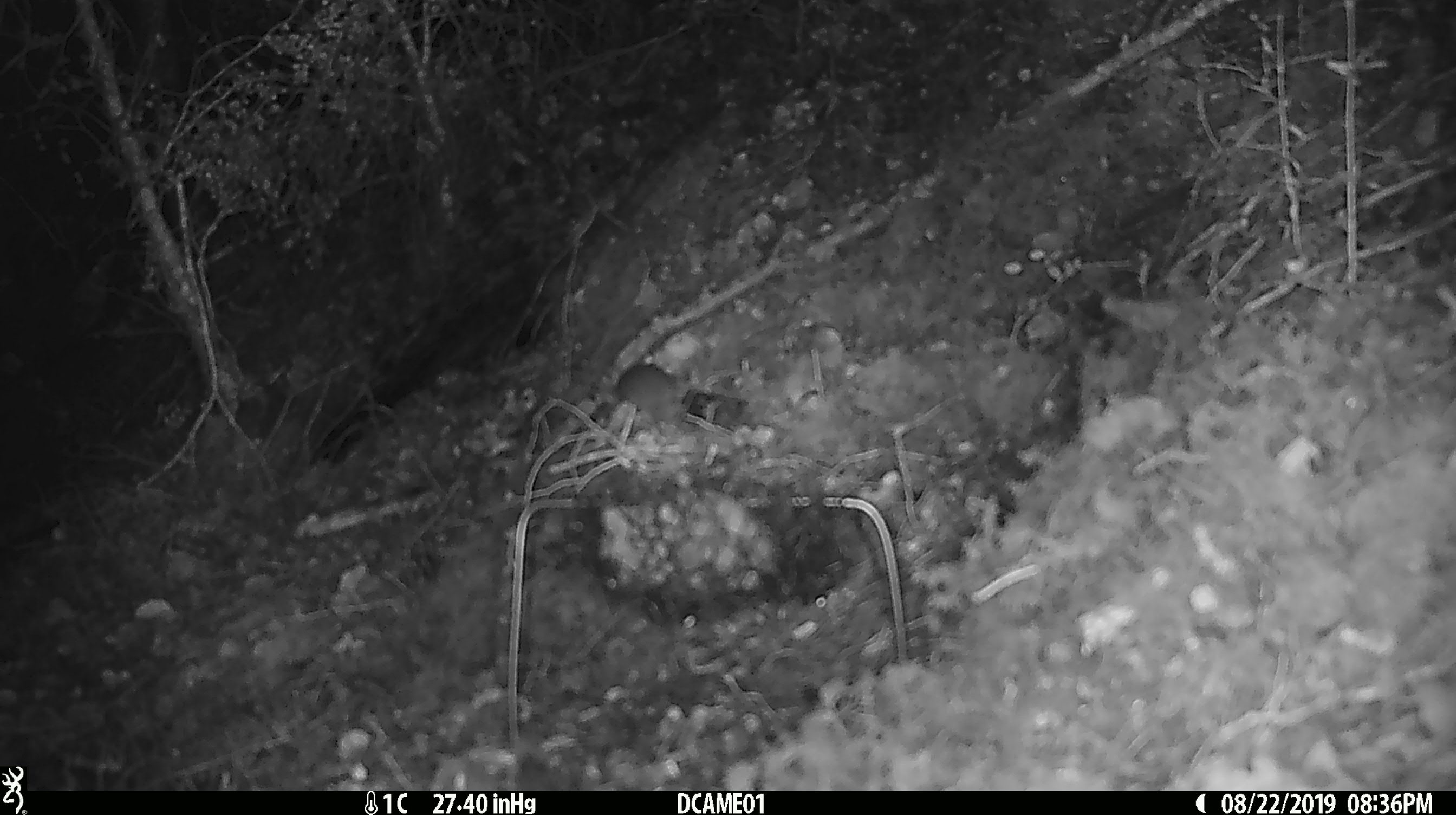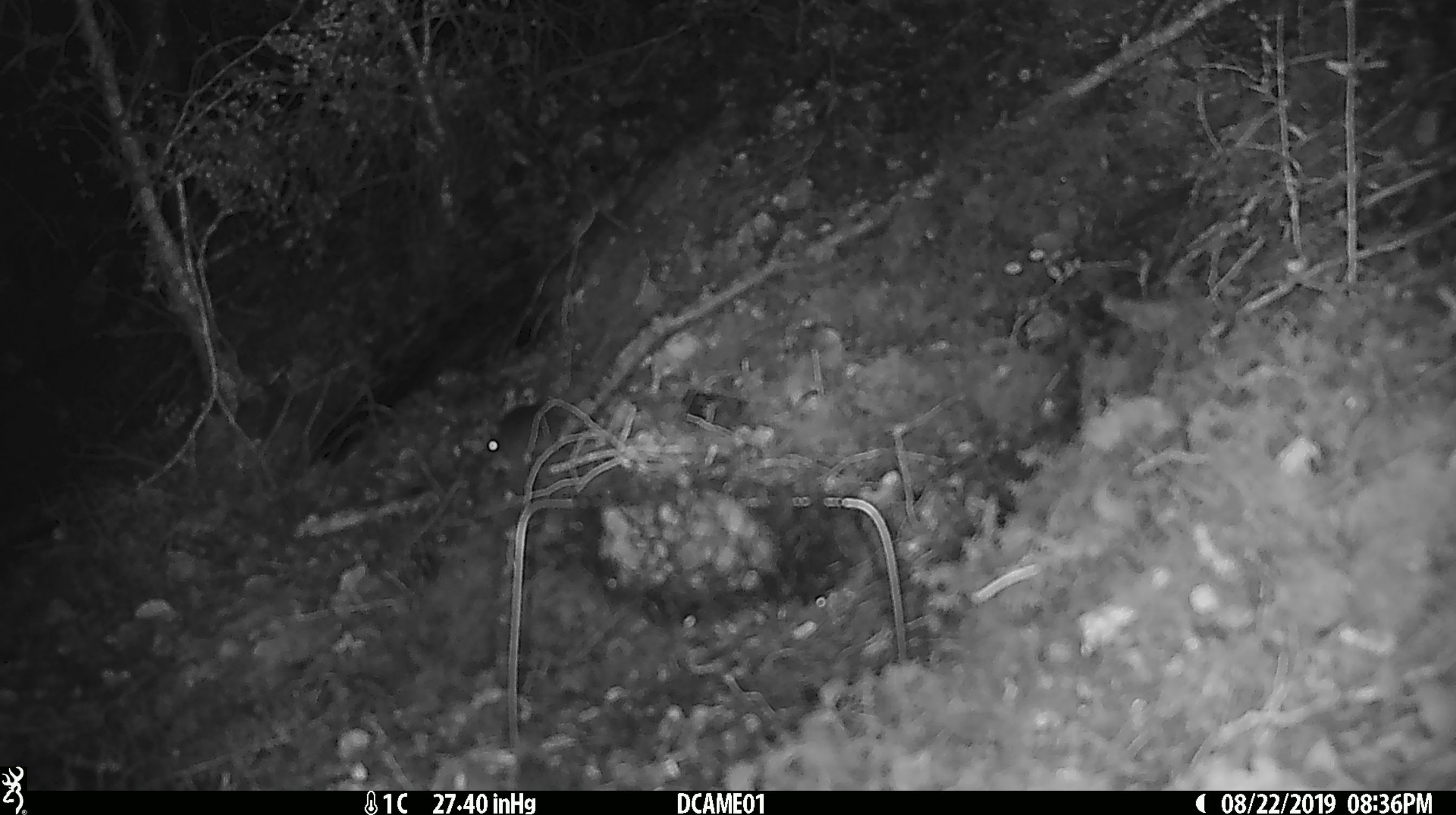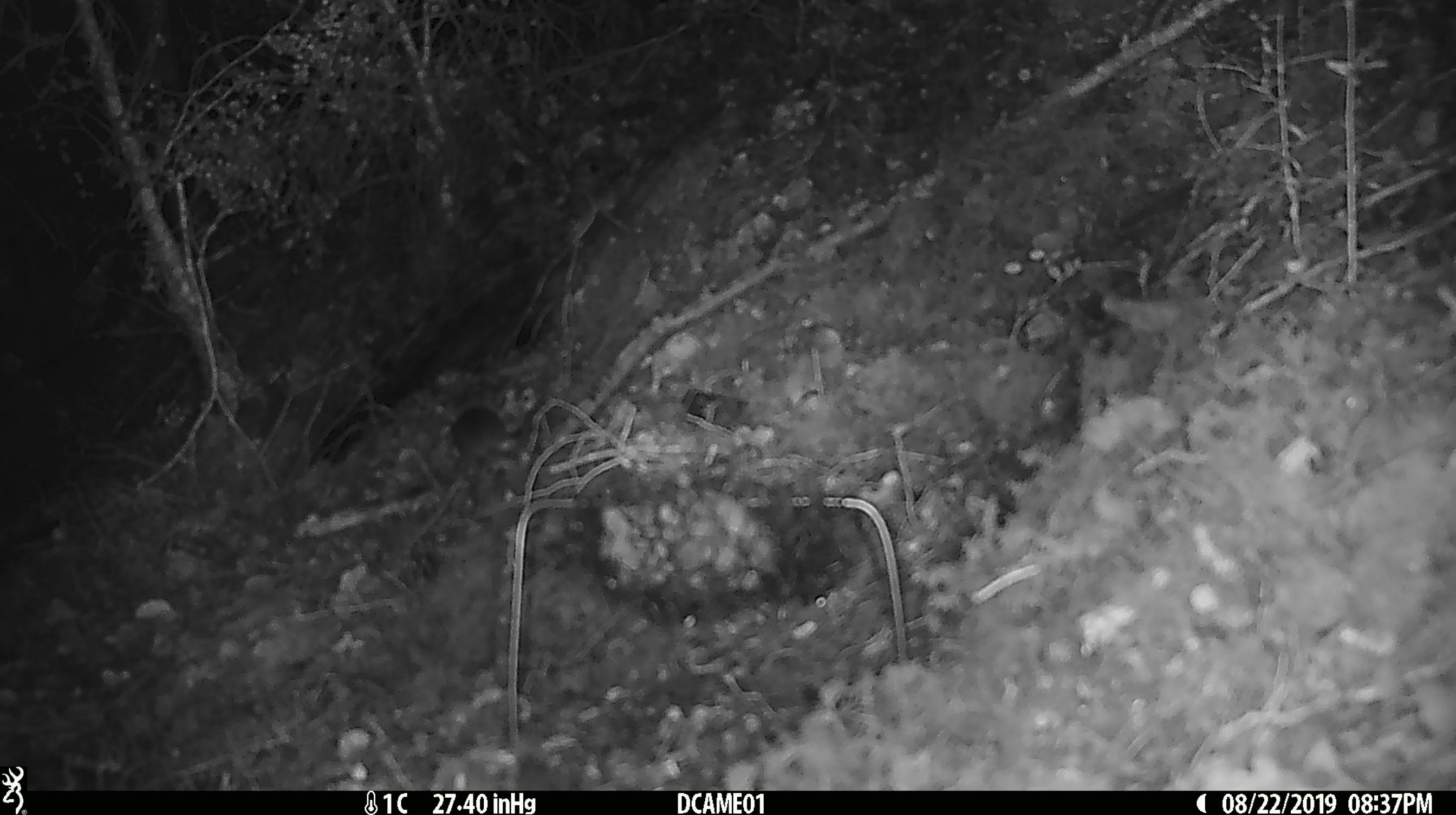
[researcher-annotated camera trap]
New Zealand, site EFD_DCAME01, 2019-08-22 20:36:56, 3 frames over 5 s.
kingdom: Animalia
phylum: Chordata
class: Mammalia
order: Rodentia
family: Muridae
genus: Mus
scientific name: Mus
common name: mouse